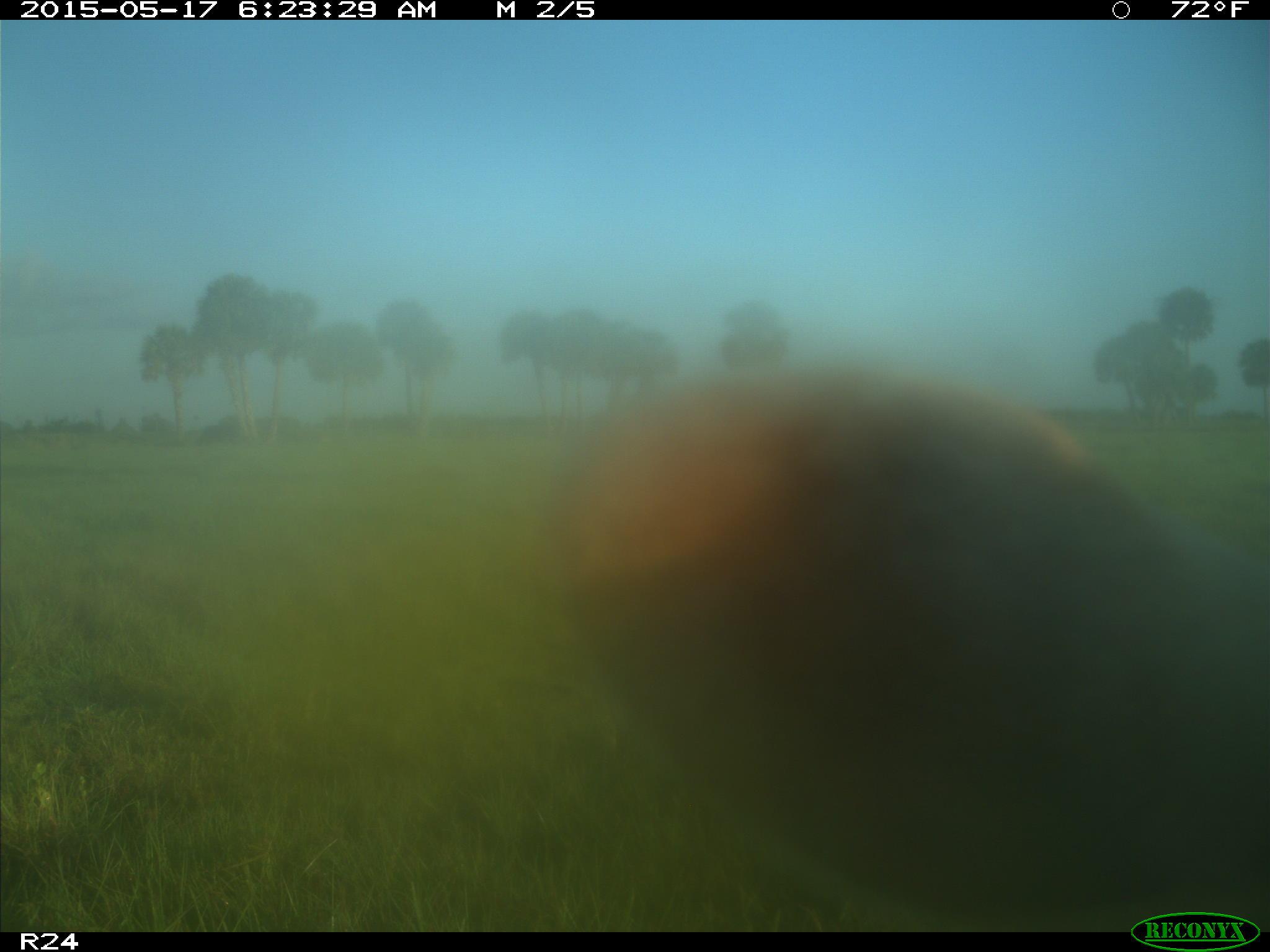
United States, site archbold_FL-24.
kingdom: Animalia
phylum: Chordata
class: Mammalia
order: Artiodactyla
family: Bovidae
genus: Bos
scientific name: Bos taurus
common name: domestic cow